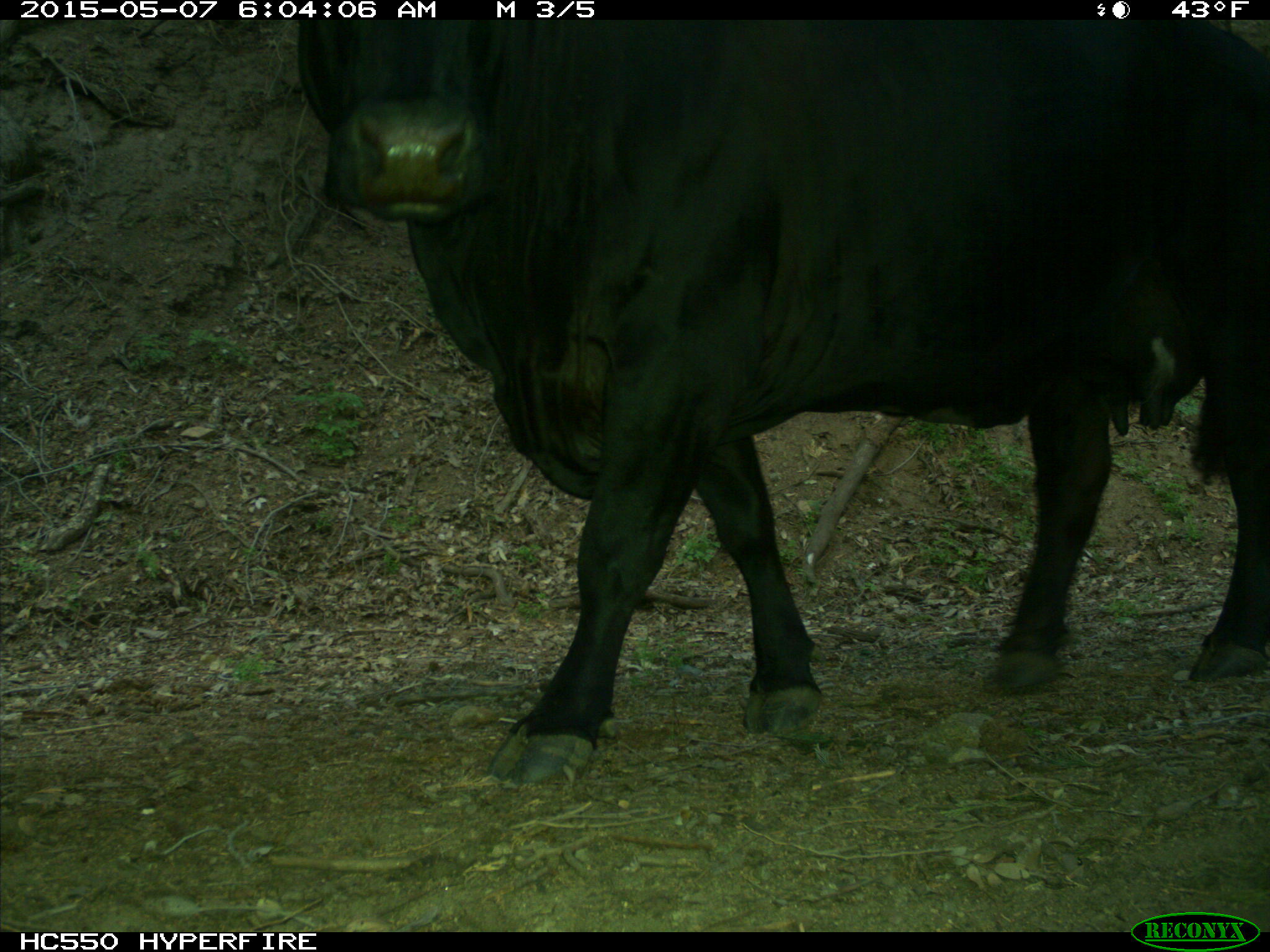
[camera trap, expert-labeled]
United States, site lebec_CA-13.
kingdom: Animalia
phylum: Chordata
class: Mammalia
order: Artiodactyla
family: Bovidae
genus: Bos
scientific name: Bos taurus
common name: domestic cow